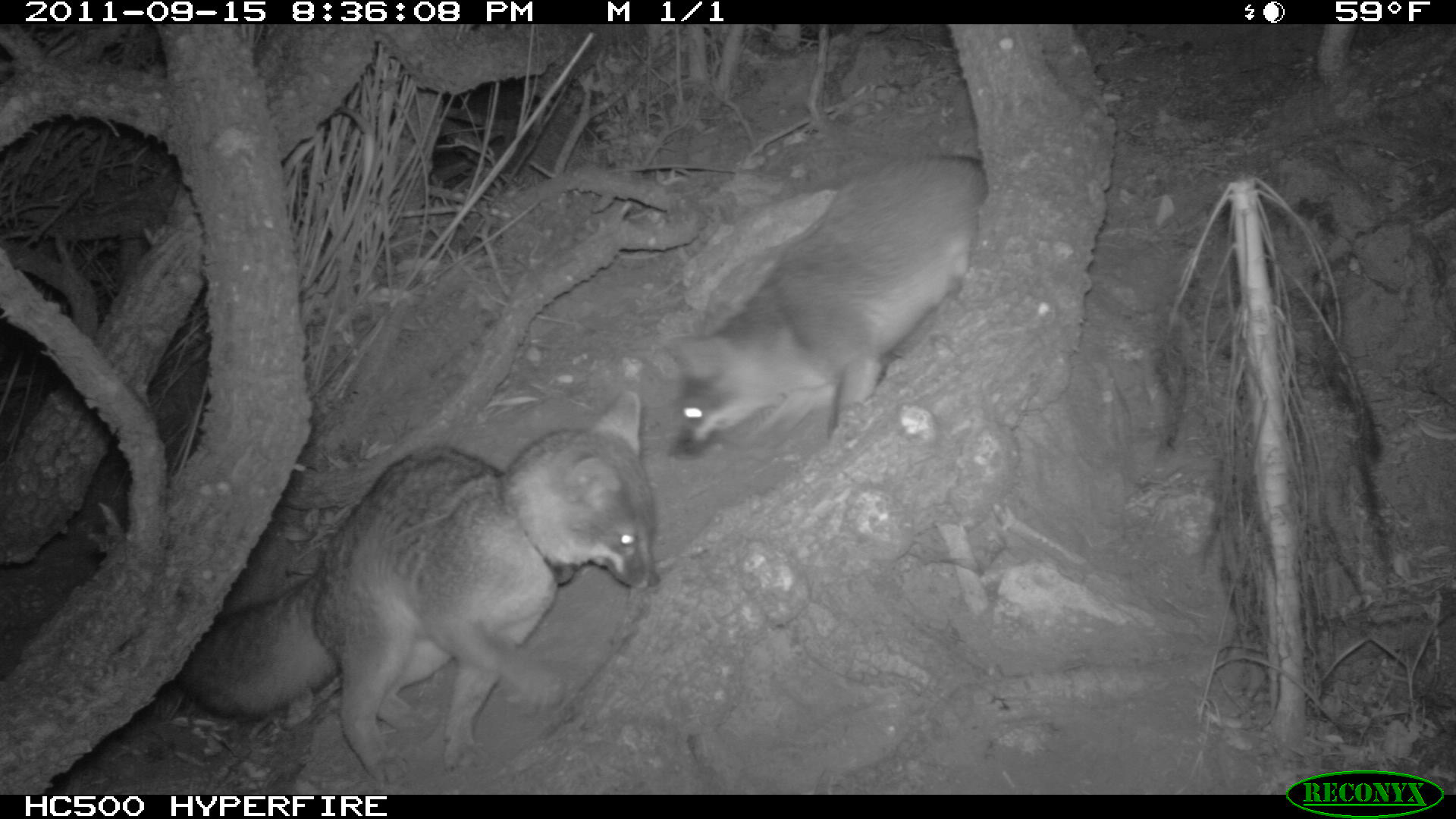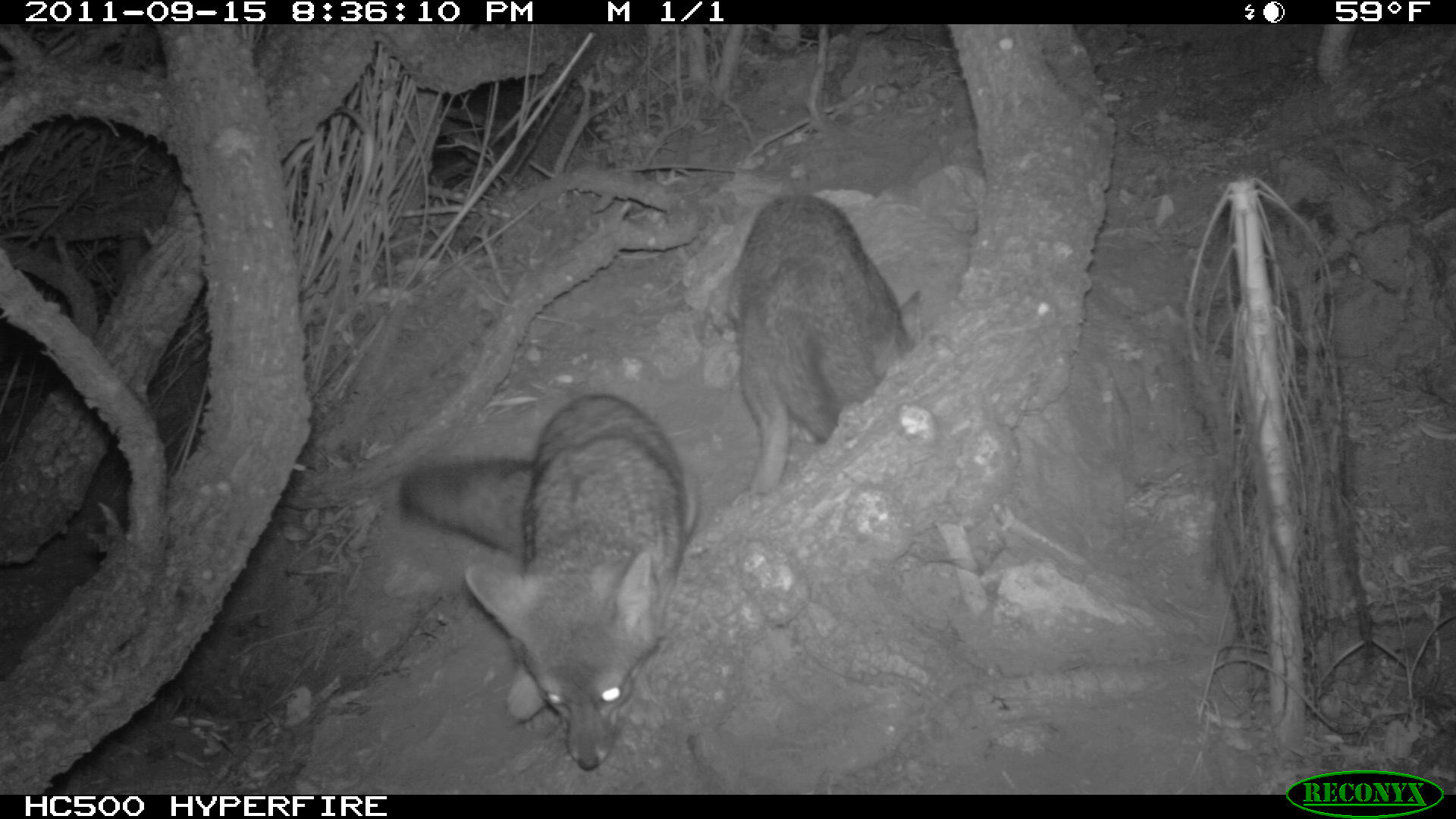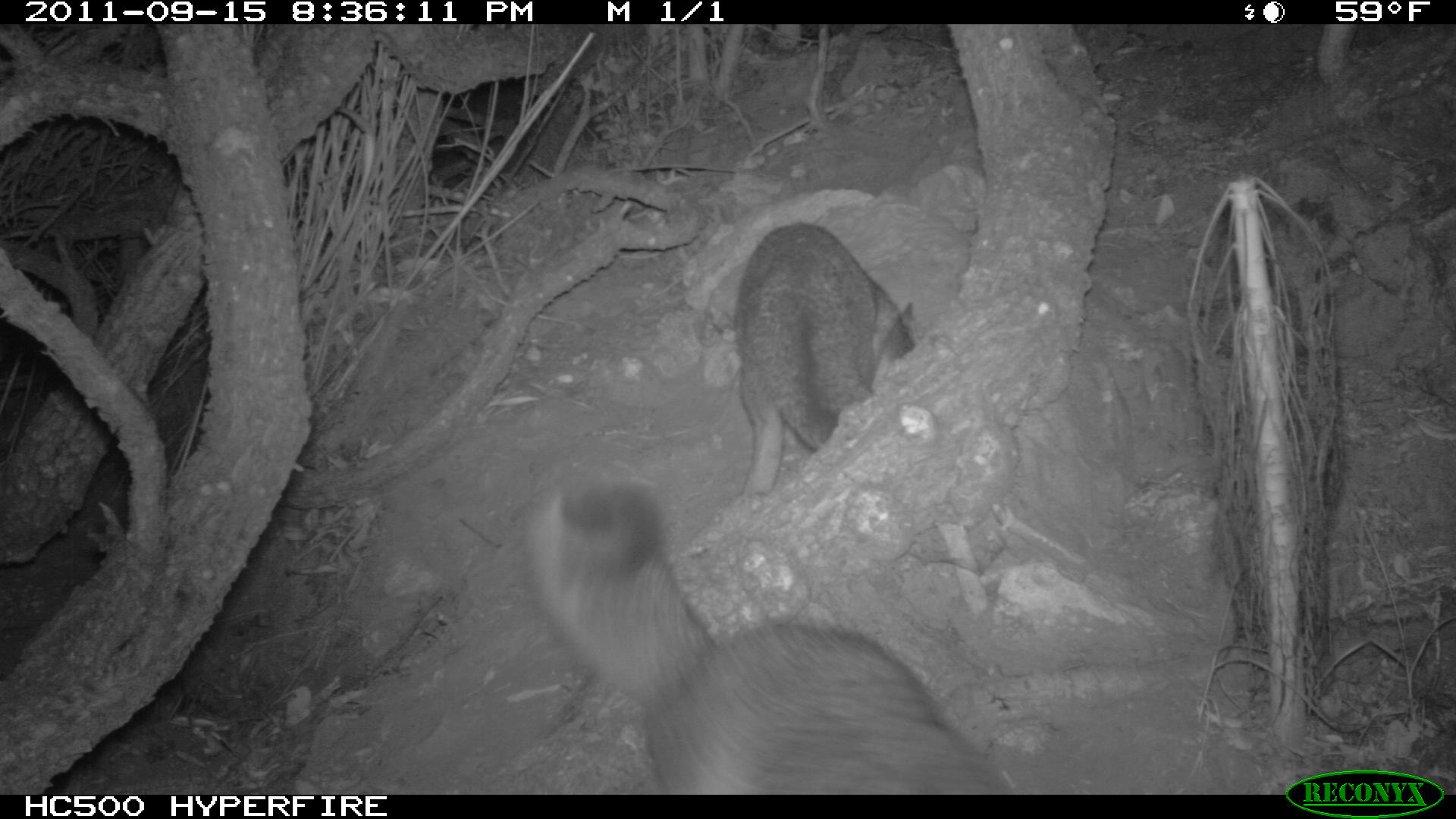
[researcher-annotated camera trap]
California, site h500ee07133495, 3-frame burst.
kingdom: Animalia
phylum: Chordata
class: Mammalia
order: Carnivora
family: Canidae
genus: Urocyon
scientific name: Urocyon littoralis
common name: island fox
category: fox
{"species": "fox (island fox) (Urocyon littoralis)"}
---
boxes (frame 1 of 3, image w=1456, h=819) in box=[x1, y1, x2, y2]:
fox: box=[176, 384, 660, 788]; box=[664, 152, 987, 460]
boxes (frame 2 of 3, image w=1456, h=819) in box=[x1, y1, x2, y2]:
fox: box=[396, 391, 702, 771]; box=[727, 191, 921, 495]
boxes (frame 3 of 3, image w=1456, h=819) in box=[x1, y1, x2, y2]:
fox: box=[519, 472, 1018, 795]; box=[735, 221, 916, 494]